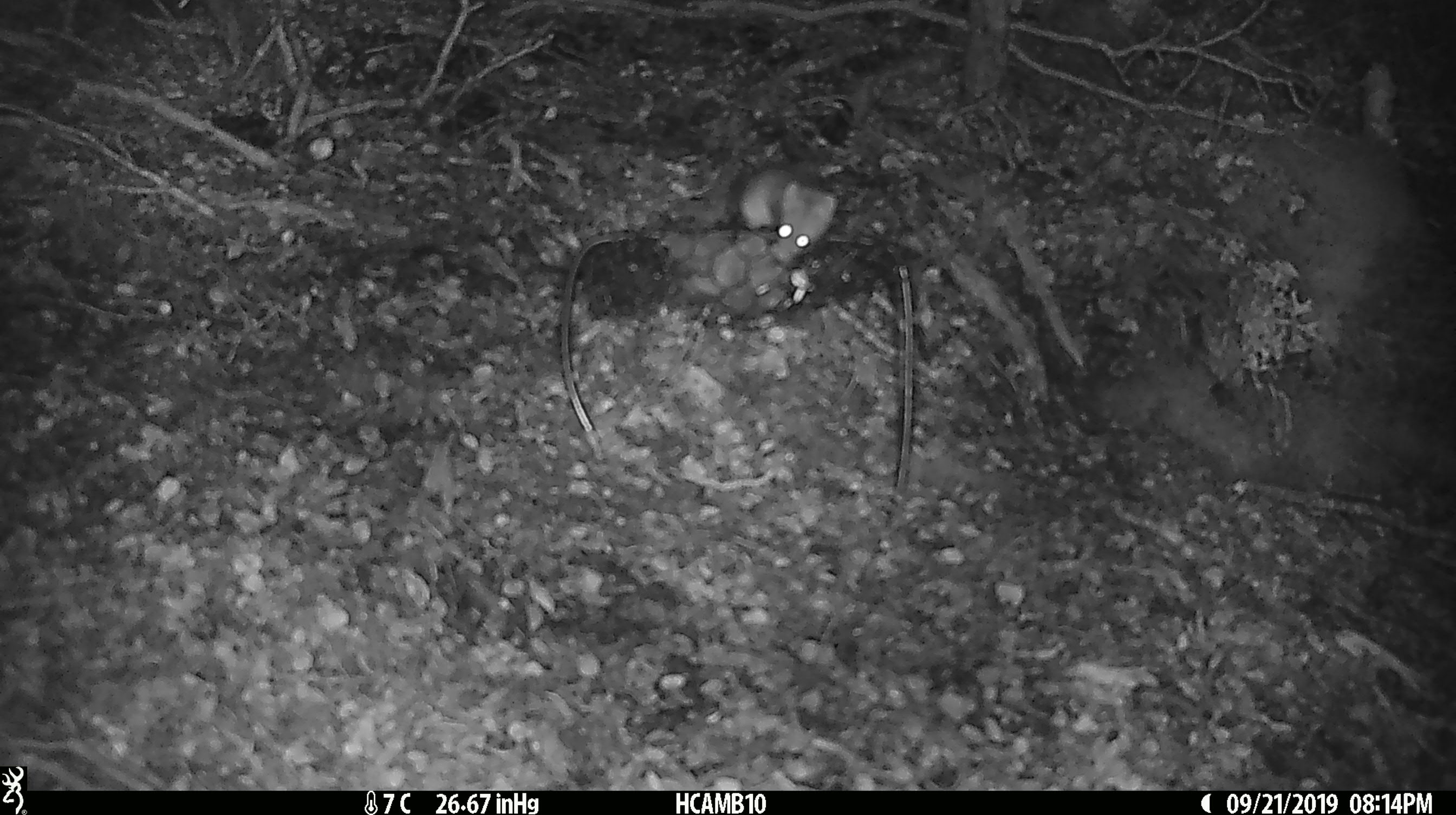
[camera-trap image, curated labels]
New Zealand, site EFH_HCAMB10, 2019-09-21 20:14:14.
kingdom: Animalia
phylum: Chordata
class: Mammalia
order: Rodentia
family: Muridae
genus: Mus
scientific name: Mus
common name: mouse